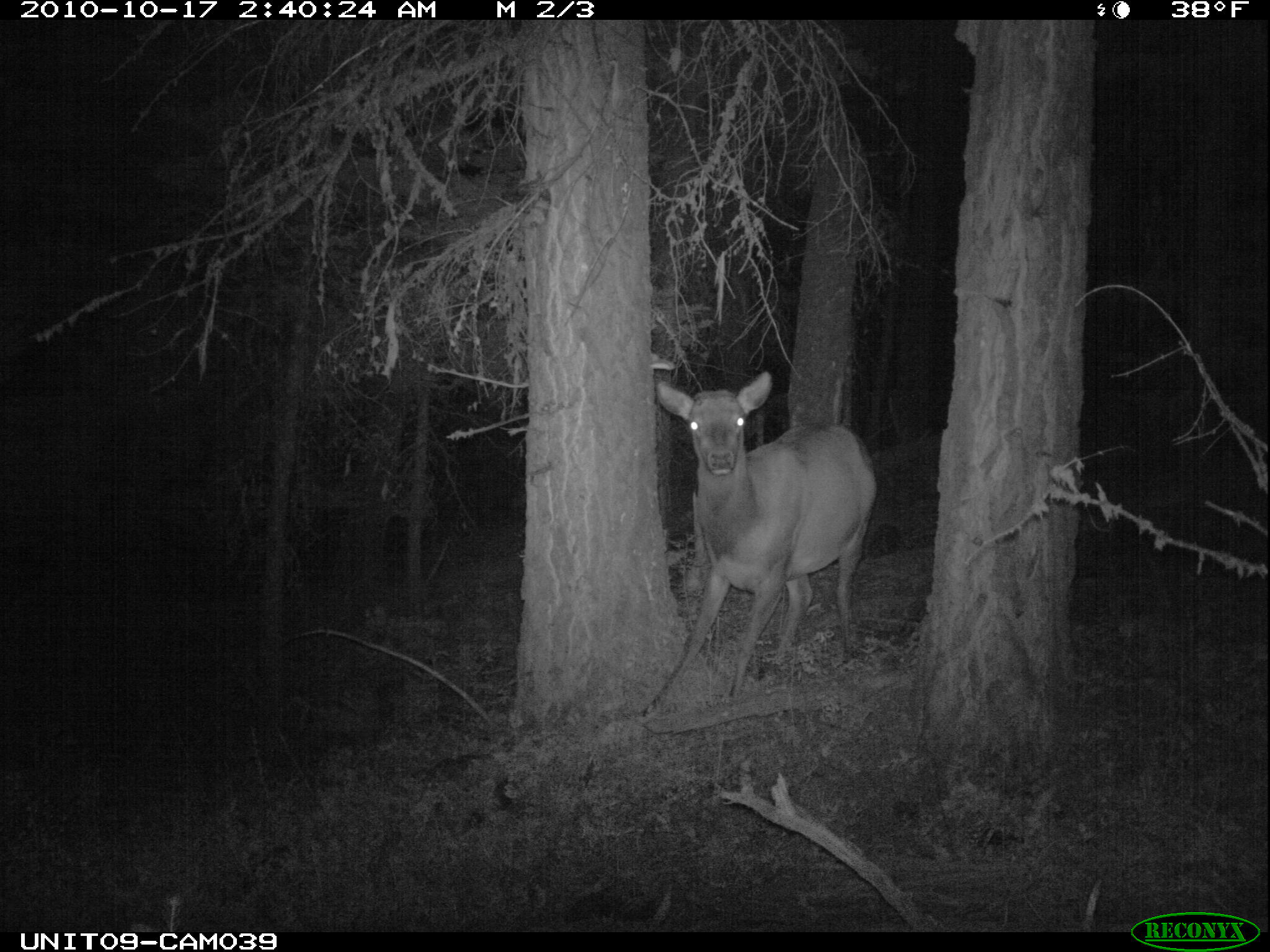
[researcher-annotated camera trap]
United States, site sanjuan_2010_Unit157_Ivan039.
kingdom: Animalia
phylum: Chordata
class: Mammalia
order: Artiodactyla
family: Cervidae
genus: Cervus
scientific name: Cervus elaphus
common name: red deer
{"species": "Cervus elaphus (red deer)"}